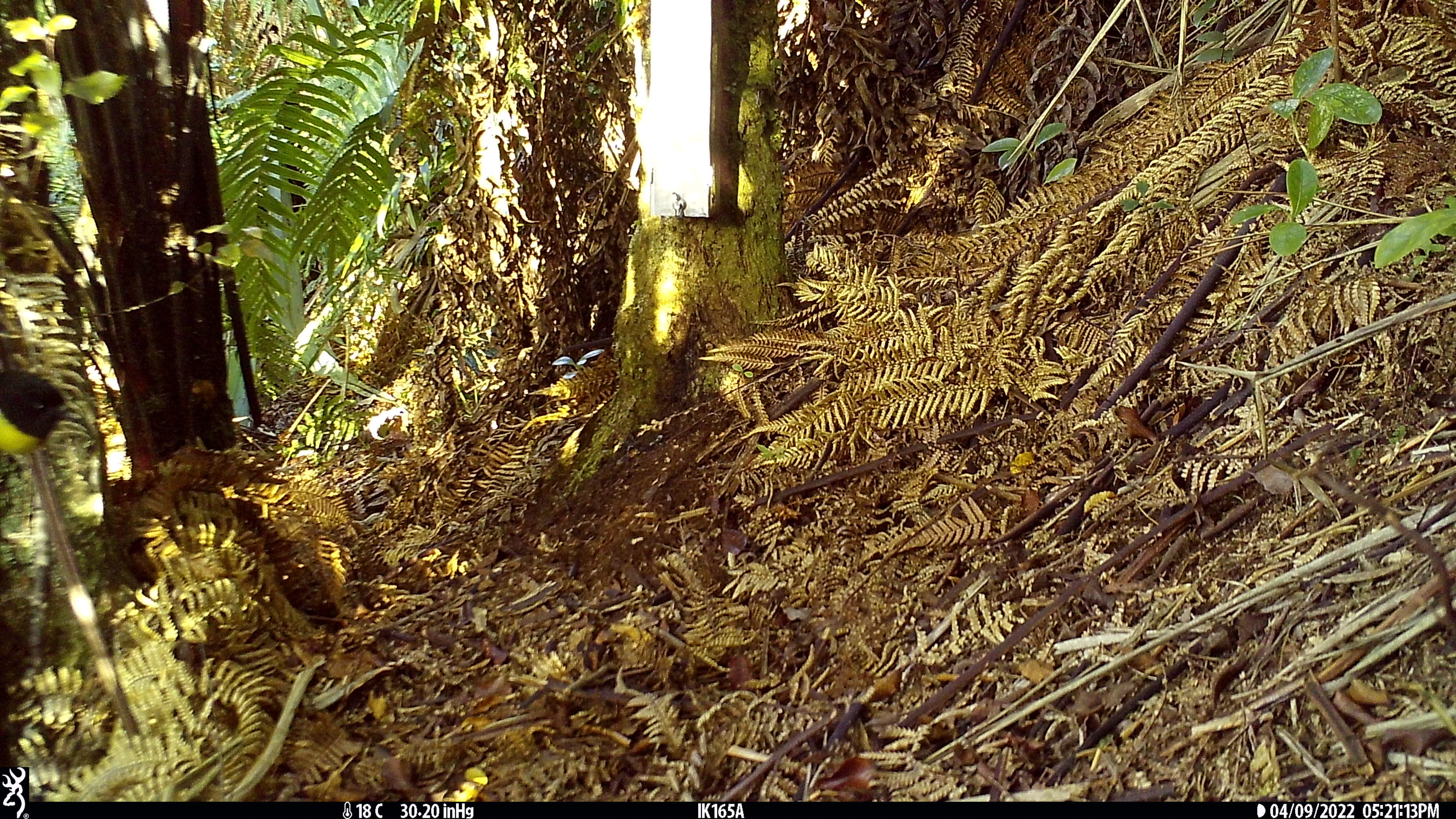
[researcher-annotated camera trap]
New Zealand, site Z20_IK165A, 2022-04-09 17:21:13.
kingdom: Animalia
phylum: Chordata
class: Aves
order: Passeriformes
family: Petroicidae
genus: Petroica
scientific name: Petroica macrocephala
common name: tomtit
Tomtit (Petroica macrocephala).